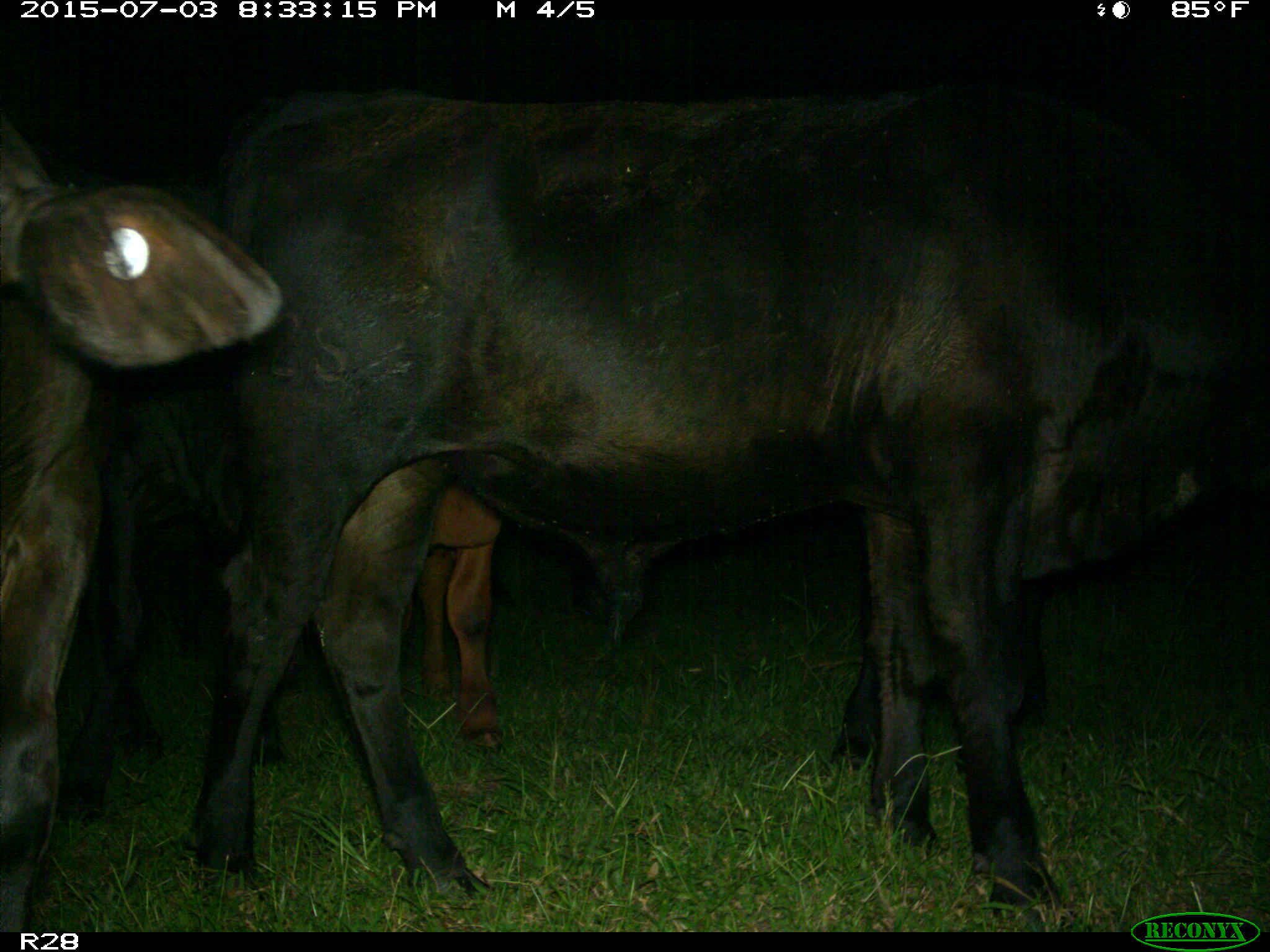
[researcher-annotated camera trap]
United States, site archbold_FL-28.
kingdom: Animalia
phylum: Chordata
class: Mammalia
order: Artiodactyla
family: Bovidae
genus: Bos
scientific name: Bos taurus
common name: domestic cow